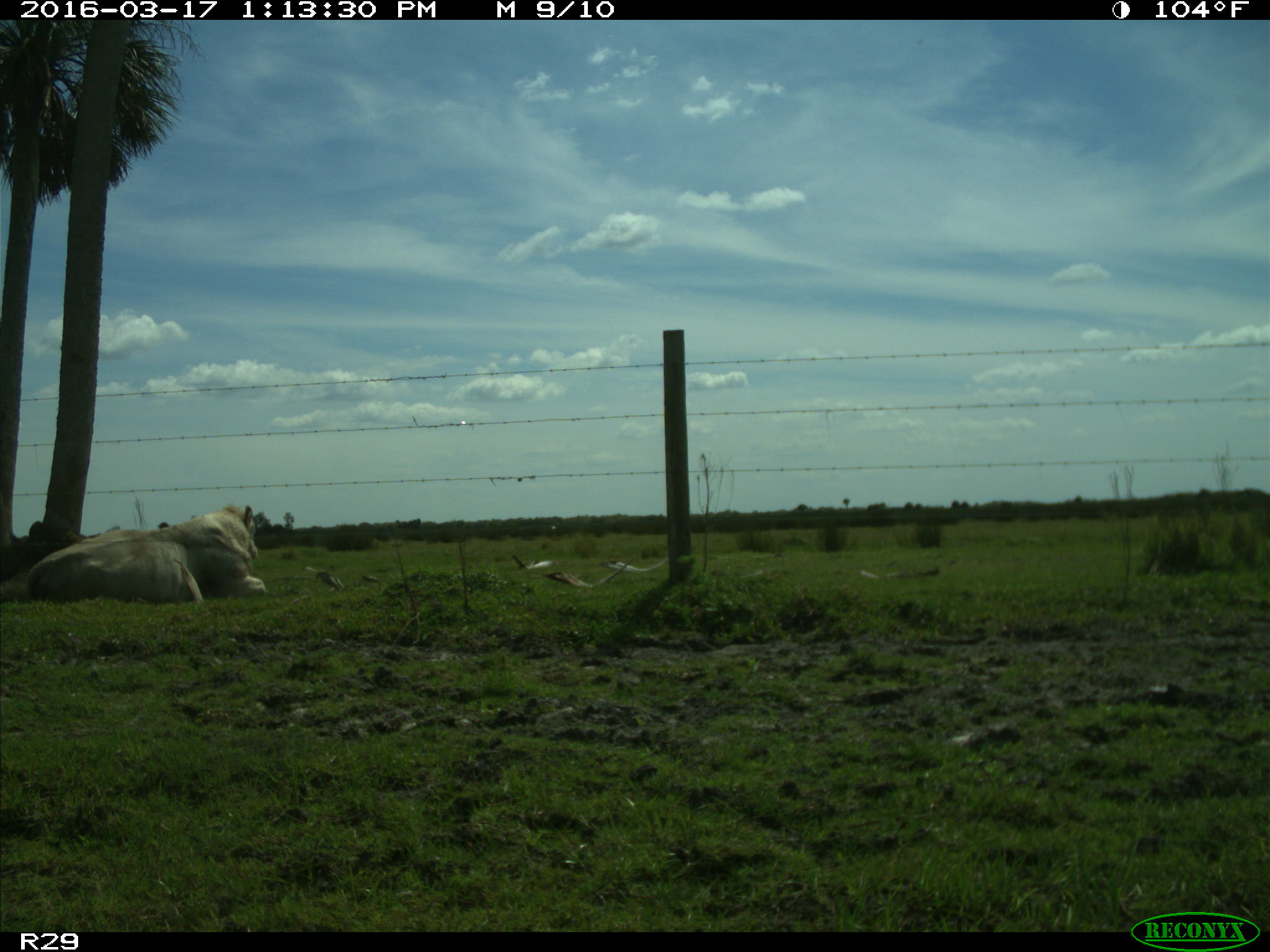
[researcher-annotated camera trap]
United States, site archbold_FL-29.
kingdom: Animalia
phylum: Chordata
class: Mammalia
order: Artiodactyla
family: Bovidae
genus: Bos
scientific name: Bos taurus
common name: domestic cow